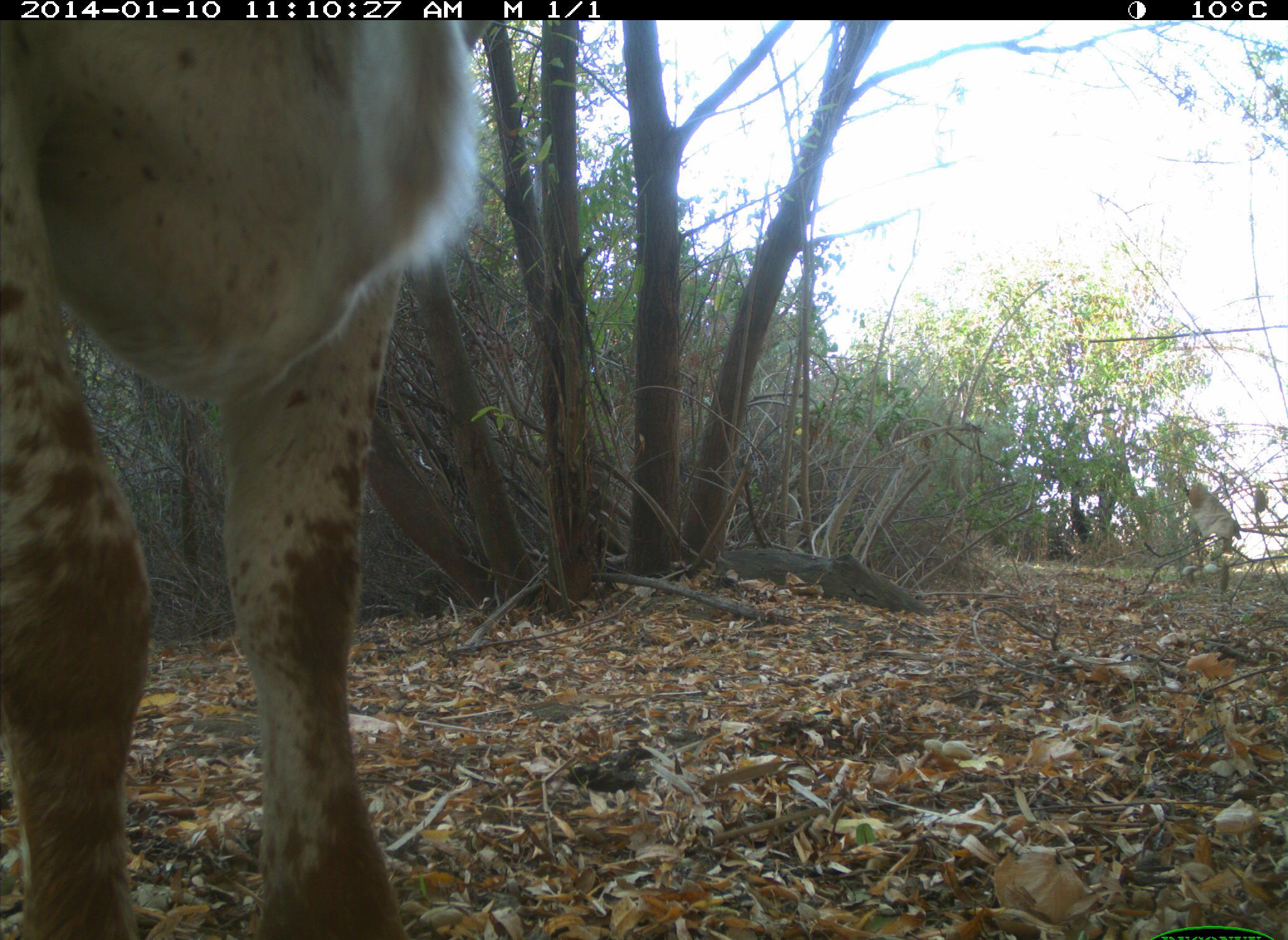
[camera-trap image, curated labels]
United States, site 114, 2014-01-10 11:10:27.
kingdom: Animalia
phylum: Chordata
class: Mammalia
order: Artiodactyla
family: Bovidae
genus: Bos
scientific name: Bos taurus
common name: cow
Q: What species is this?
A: Cow (Bos taurus).